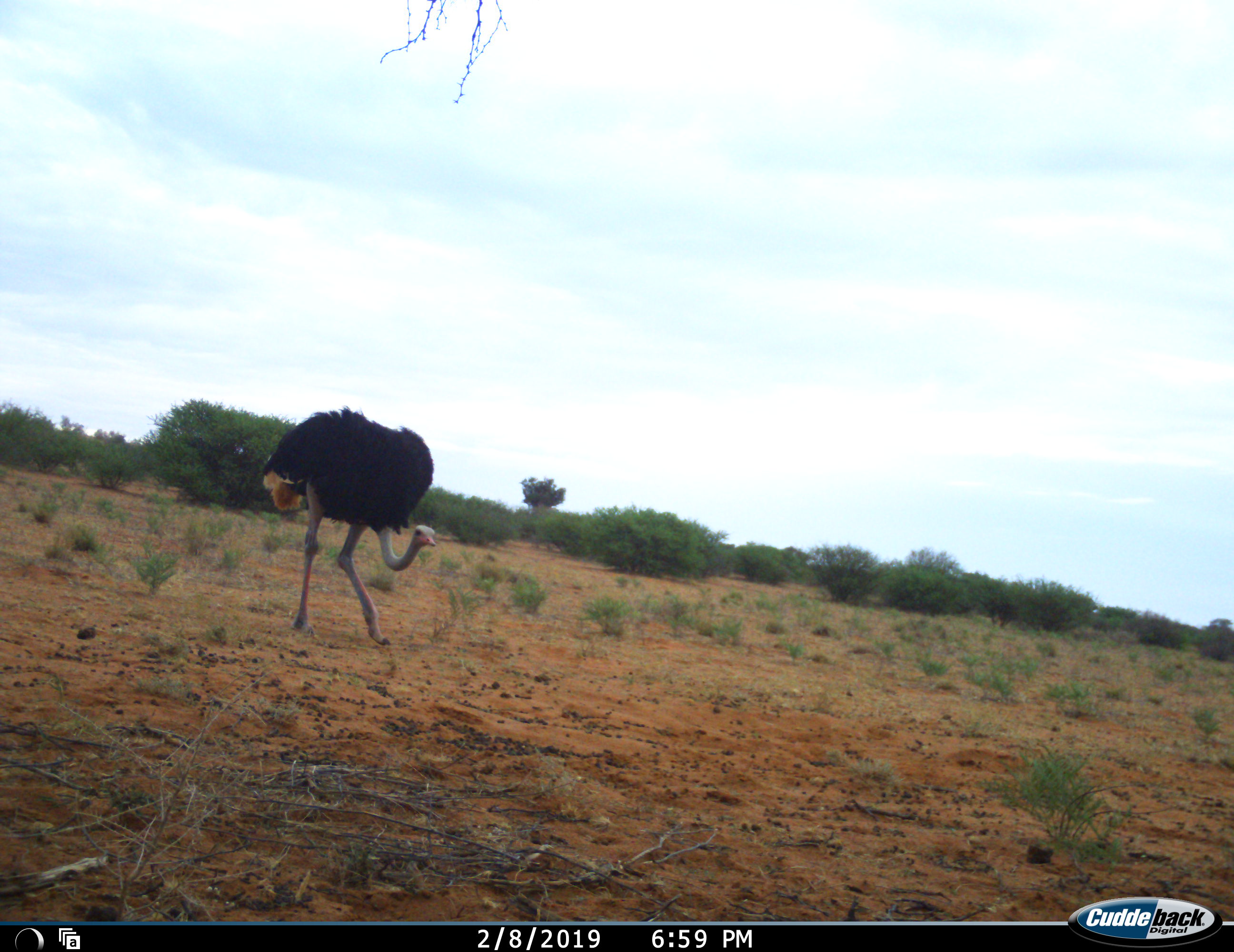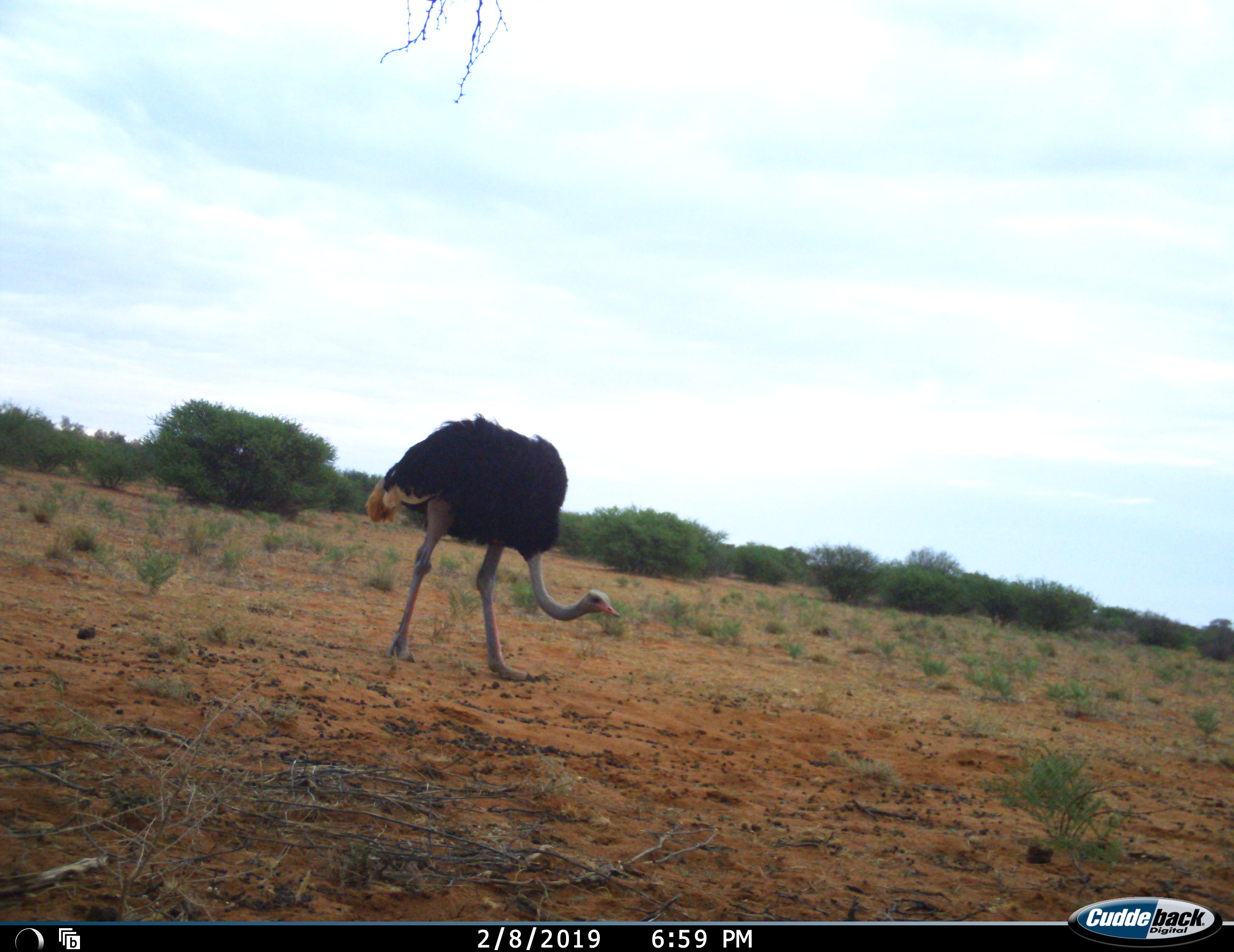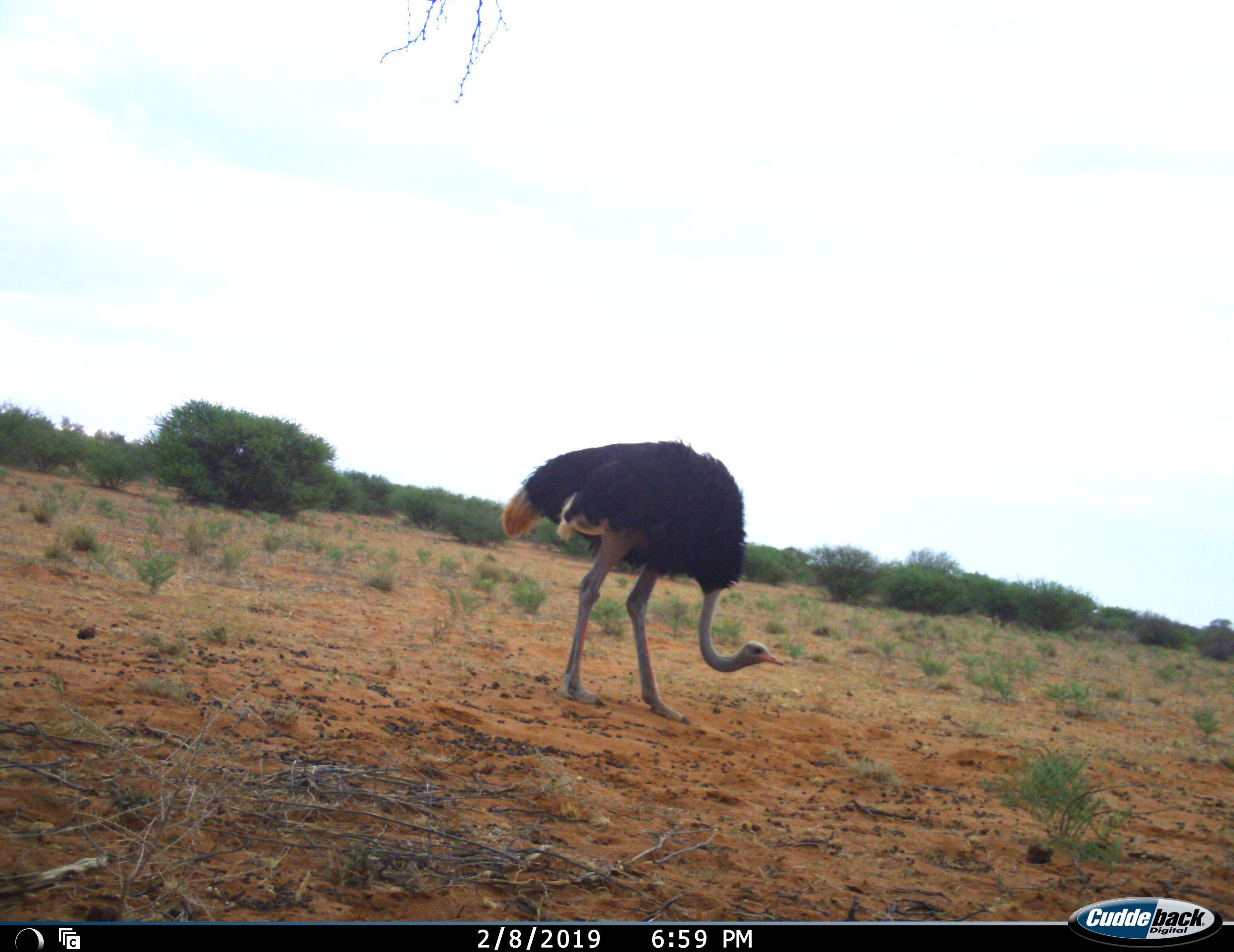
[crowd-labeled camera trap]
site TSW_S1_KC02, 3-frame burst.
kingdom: Animalia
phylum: Chordata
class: Aves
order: Struthioniformes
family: Struthionidae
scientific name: Struthionidae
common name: ostrich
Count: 1.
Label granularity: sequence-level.